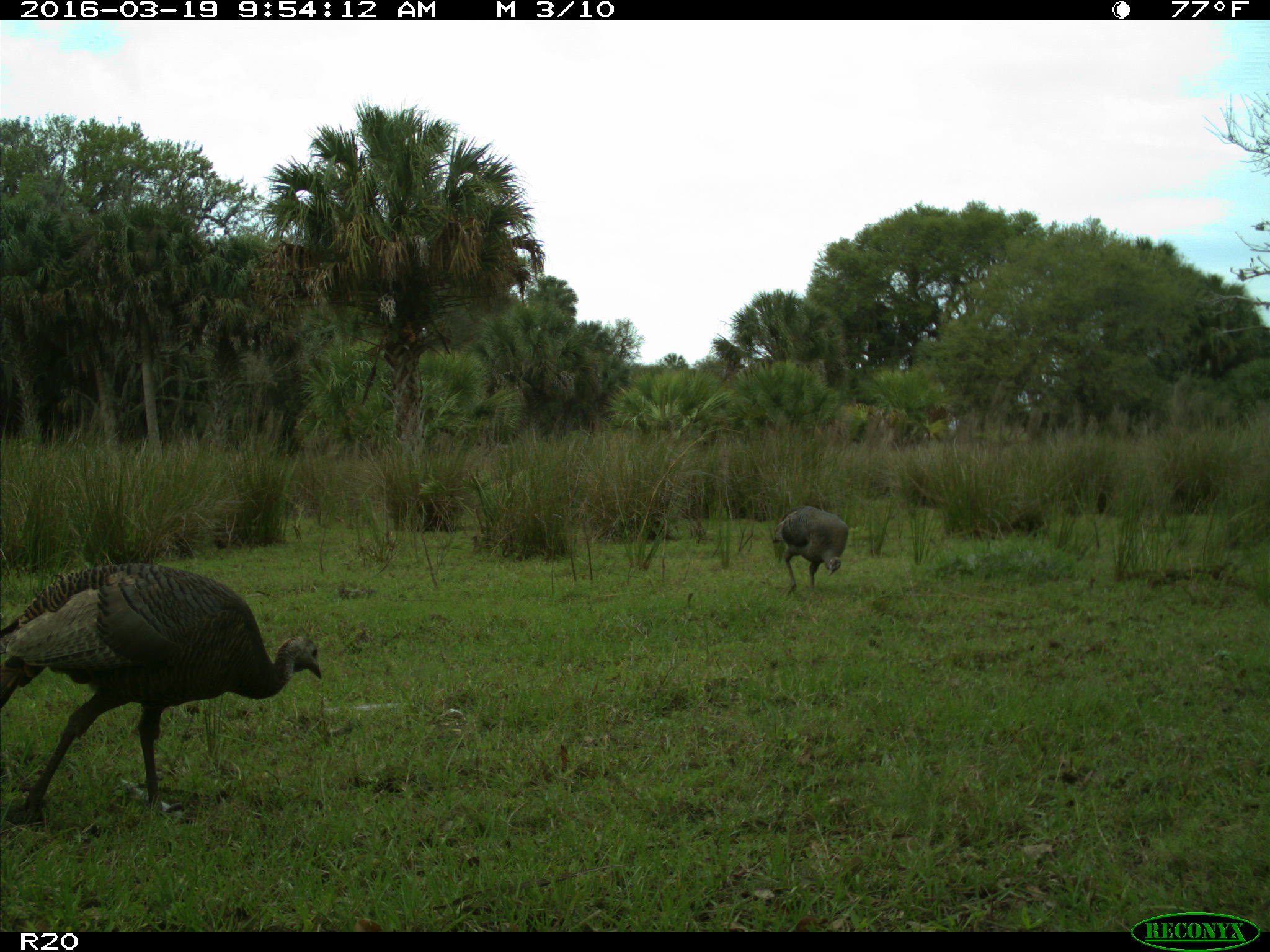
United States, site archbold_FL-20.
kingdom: Animalia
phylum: Chordata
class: Aves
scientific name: Aves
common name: birds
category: unidentified bird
Unidentified bird (birds) (Aves).